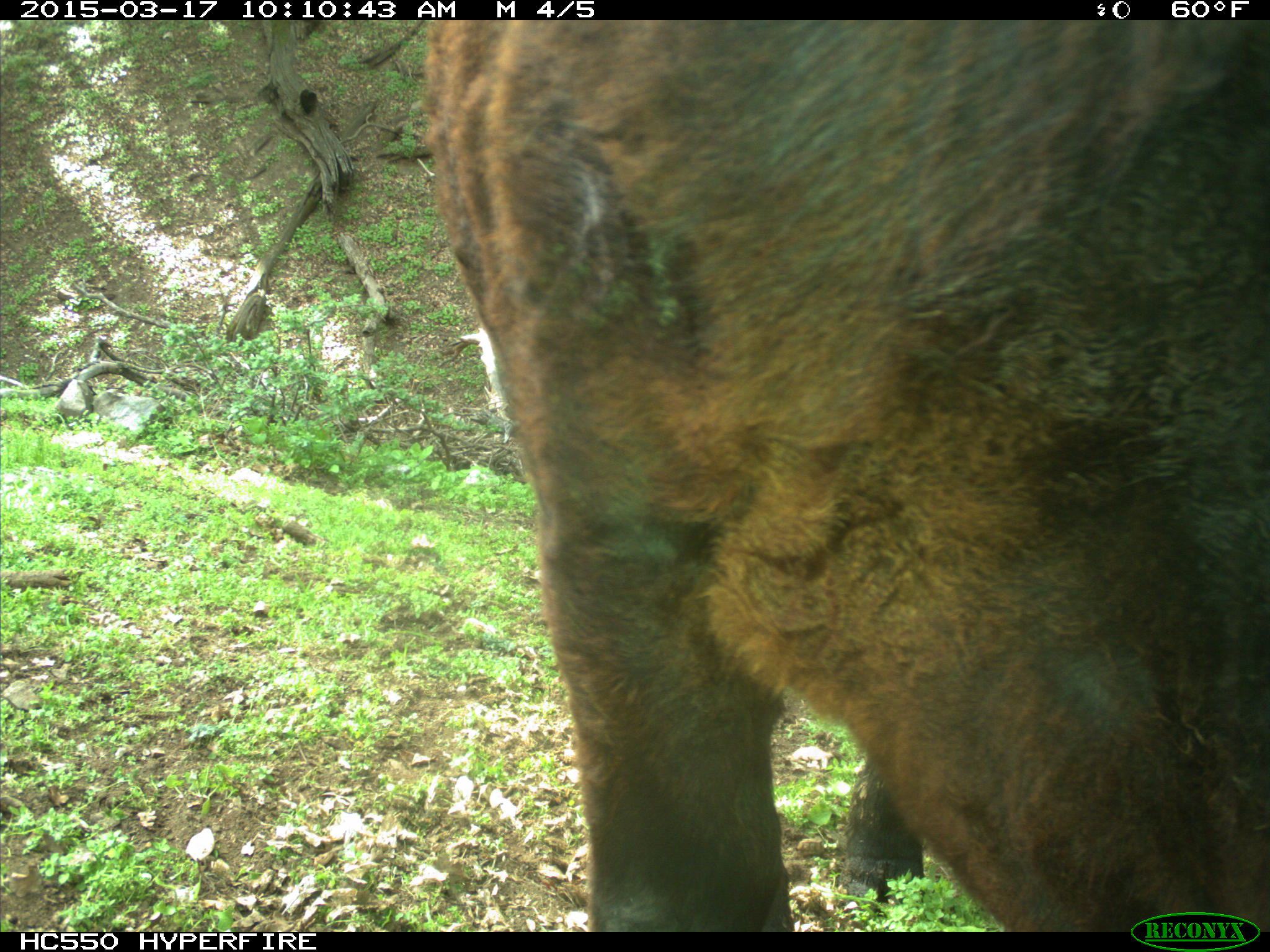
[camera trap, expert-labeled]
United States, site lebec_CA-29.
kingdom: Animalia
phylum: Chordata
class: Mammalia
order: Artiodactyla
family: Bovidae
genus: Bos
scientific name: Bos taurus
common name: domestic cow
Bos taurus (domestic cow).